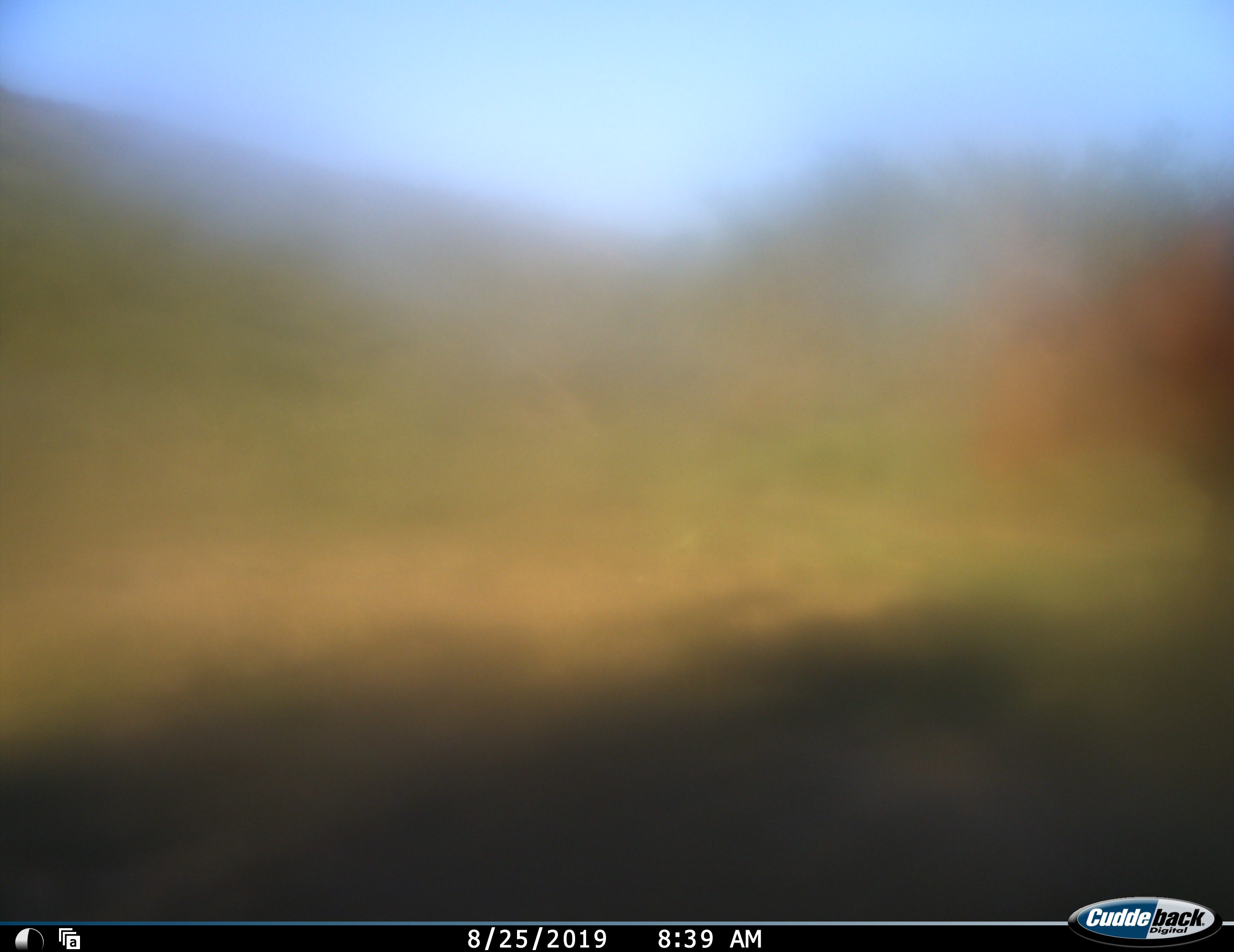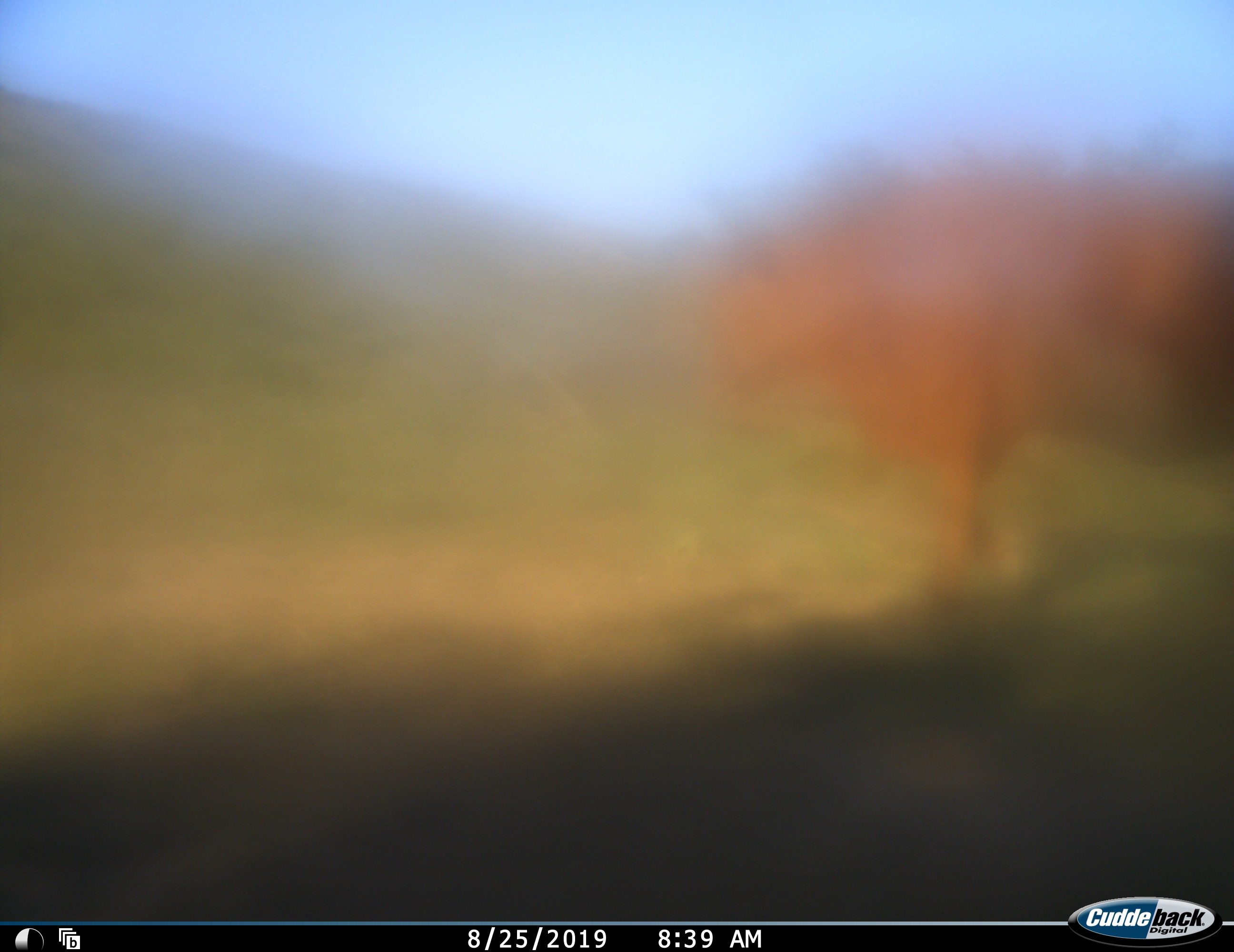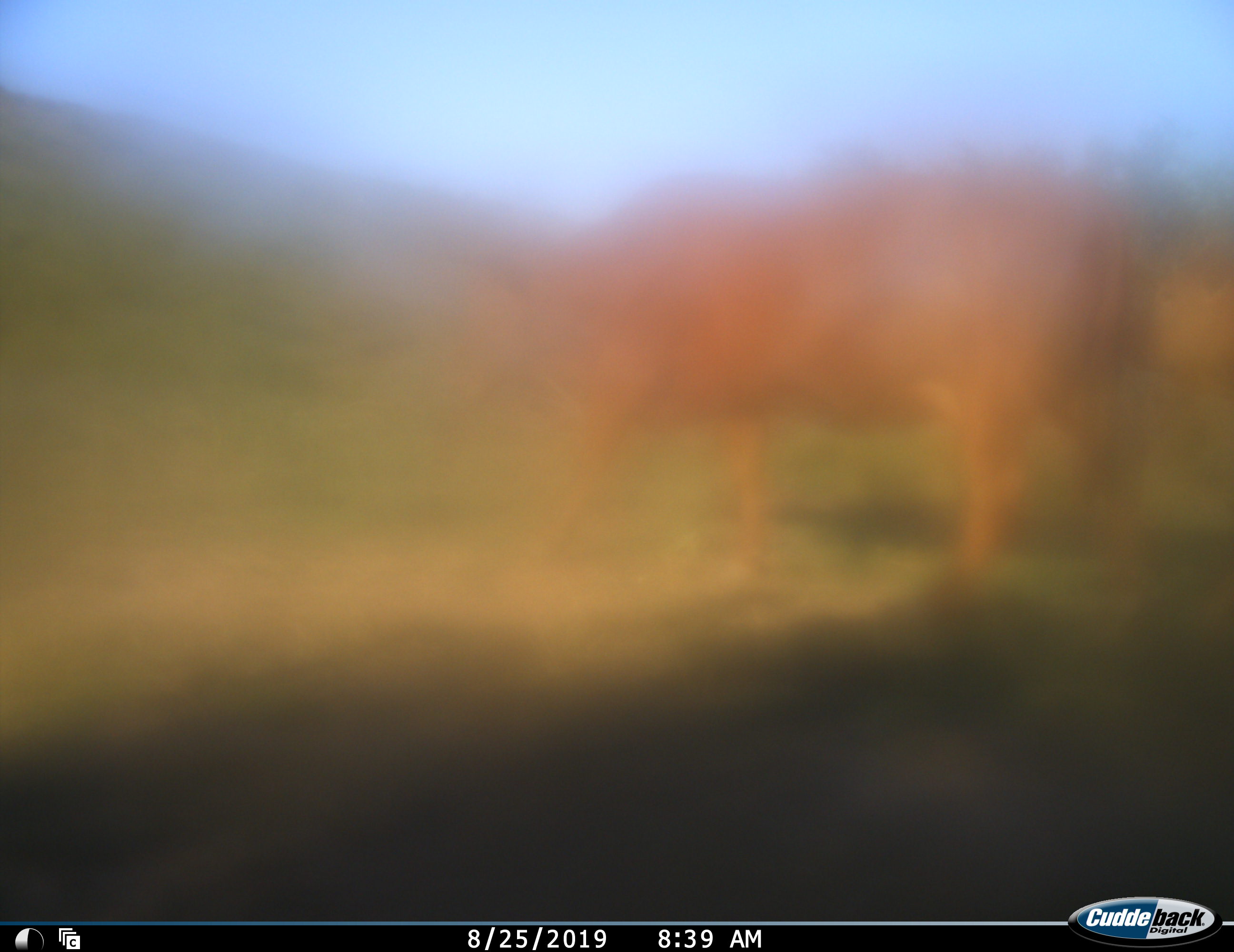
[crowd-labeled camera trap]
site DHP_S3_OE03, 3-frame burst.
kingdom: Animalia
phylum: Chordata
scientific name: Vertebrata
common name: domestic animal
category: domesticanimal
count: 1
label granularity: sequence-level